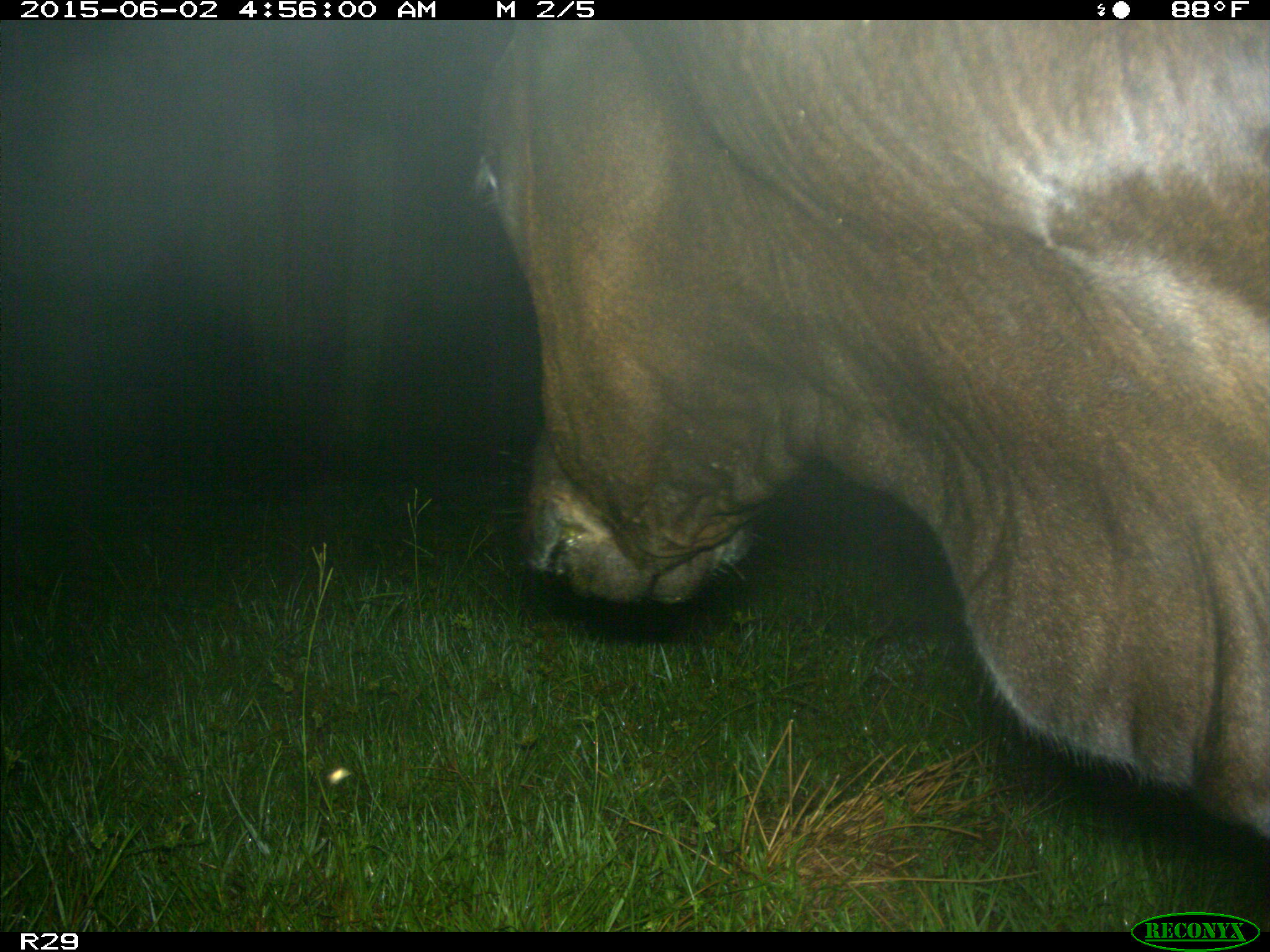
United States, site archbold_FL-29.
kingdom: Animalia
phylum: Chordata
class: Mammalia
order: Artiodactyla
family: Bovidae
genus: Bos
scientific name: Bos taurus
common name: domestic cow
Bos taurus (domestic cow).